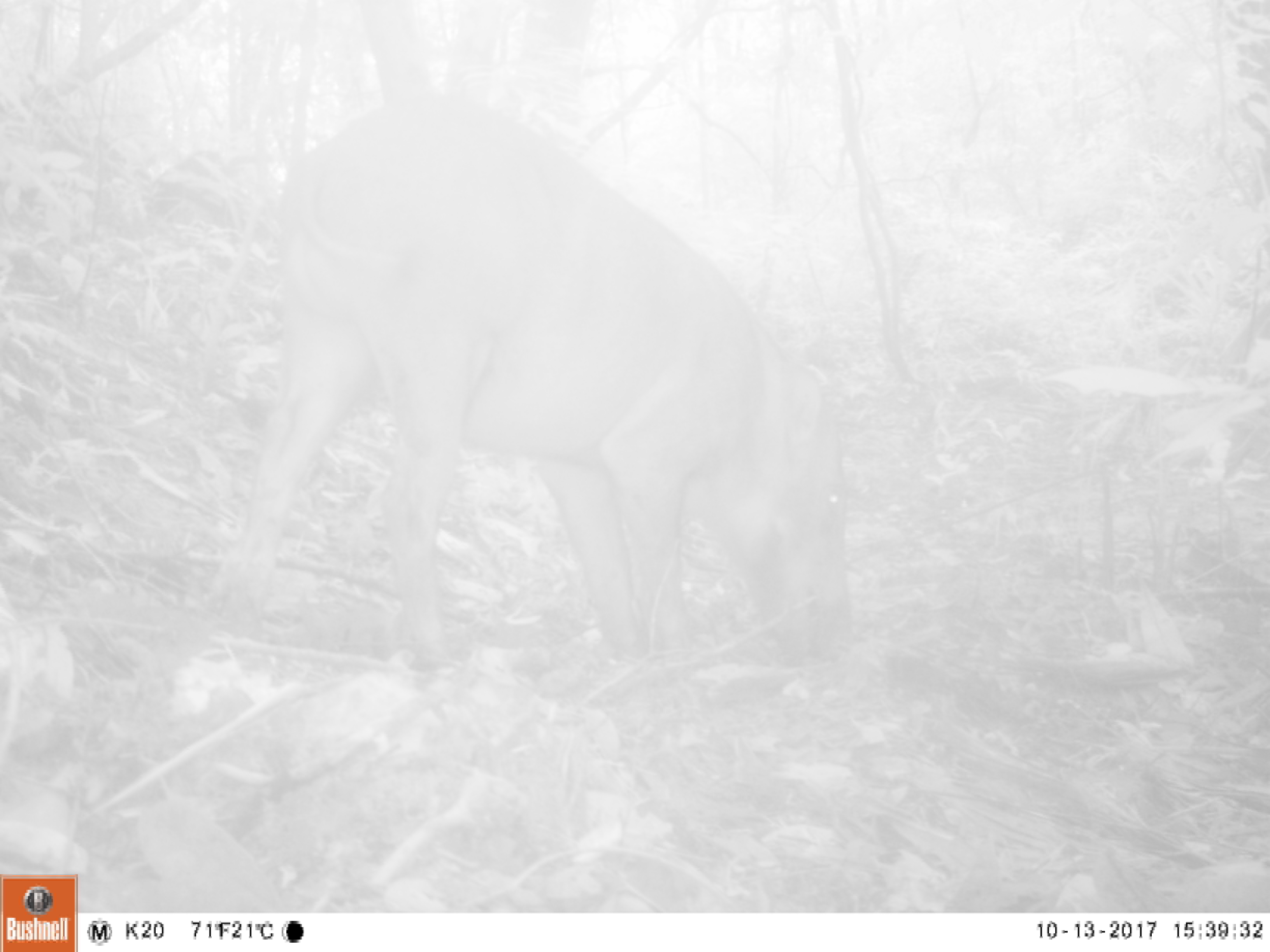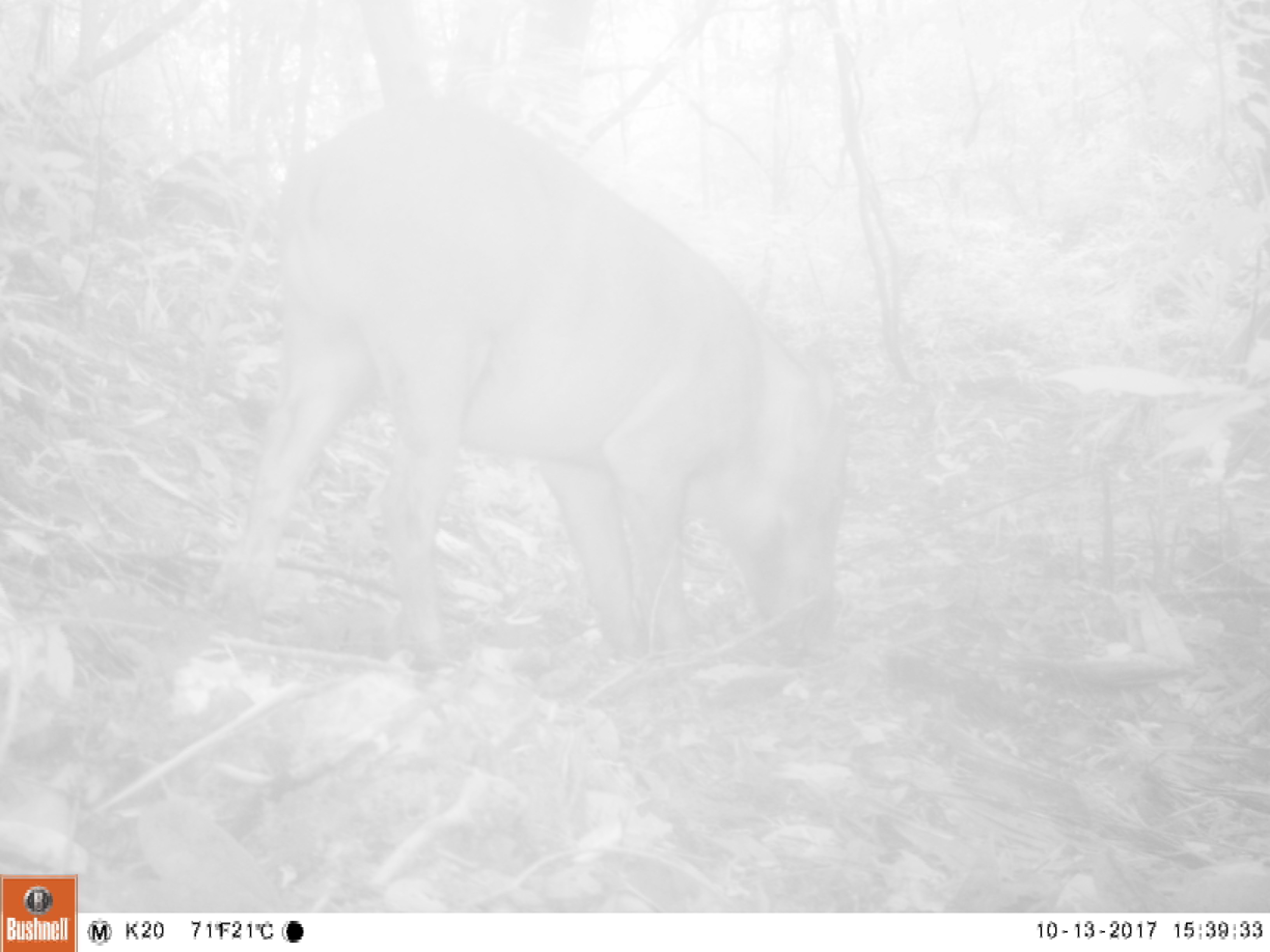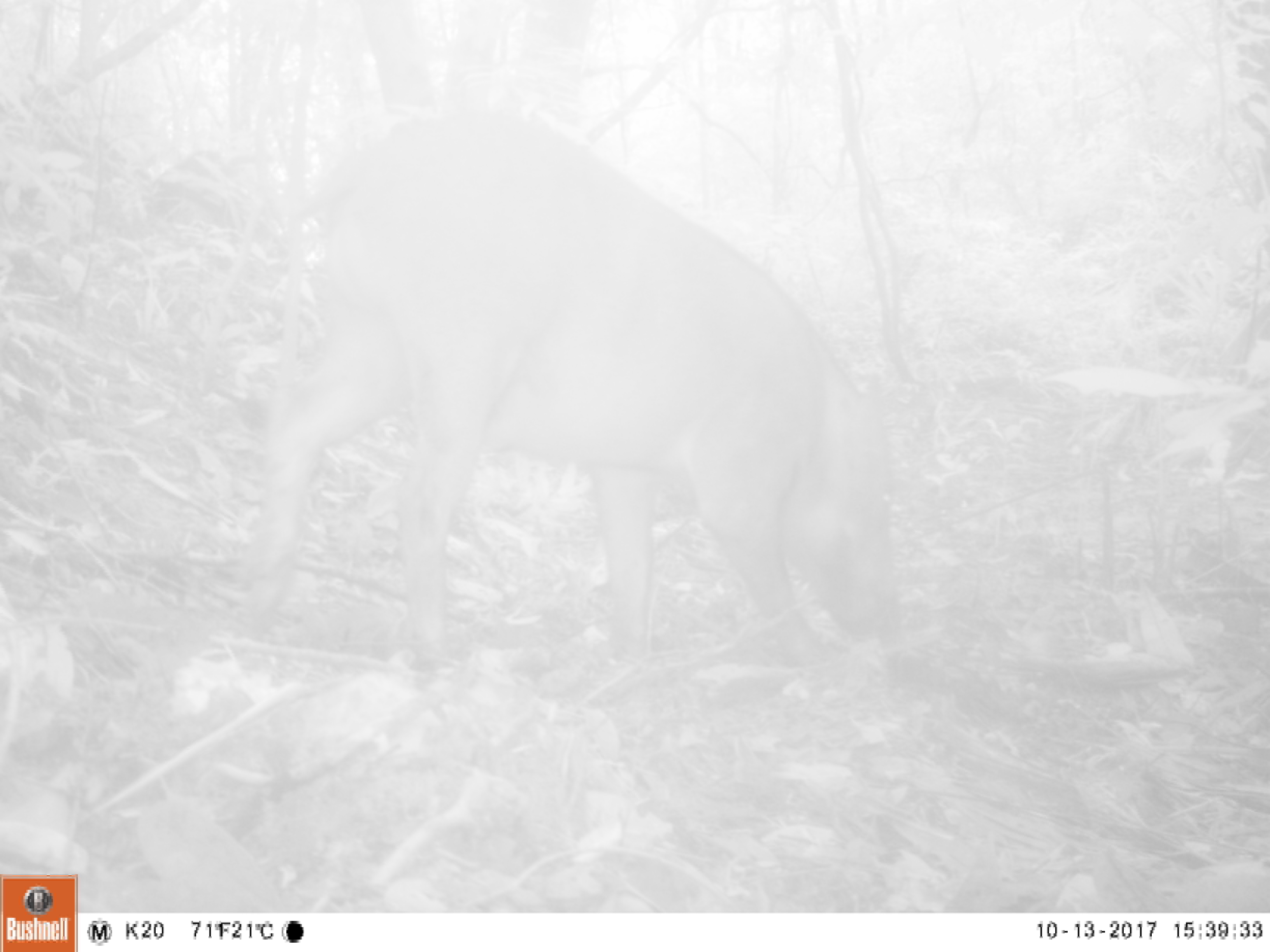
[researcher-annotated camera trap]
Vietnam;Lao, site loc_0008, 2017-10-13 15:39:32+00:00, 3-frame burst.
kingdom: Animalia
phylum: Chordata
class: Mammalia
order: Artiodactyla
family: Suidae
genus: Sus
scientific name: Sus scrofa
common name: eurasian wild pig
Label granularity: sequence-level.